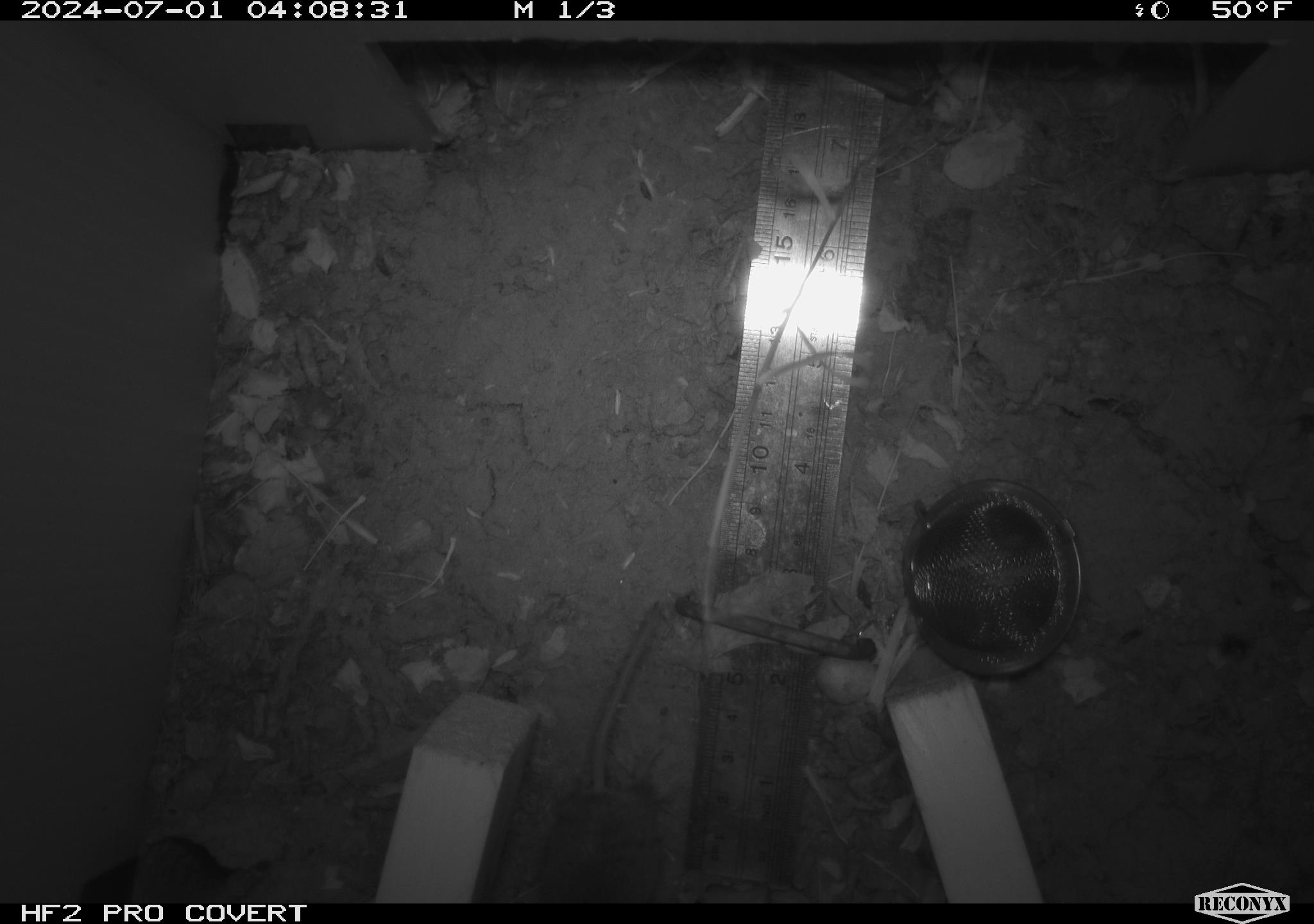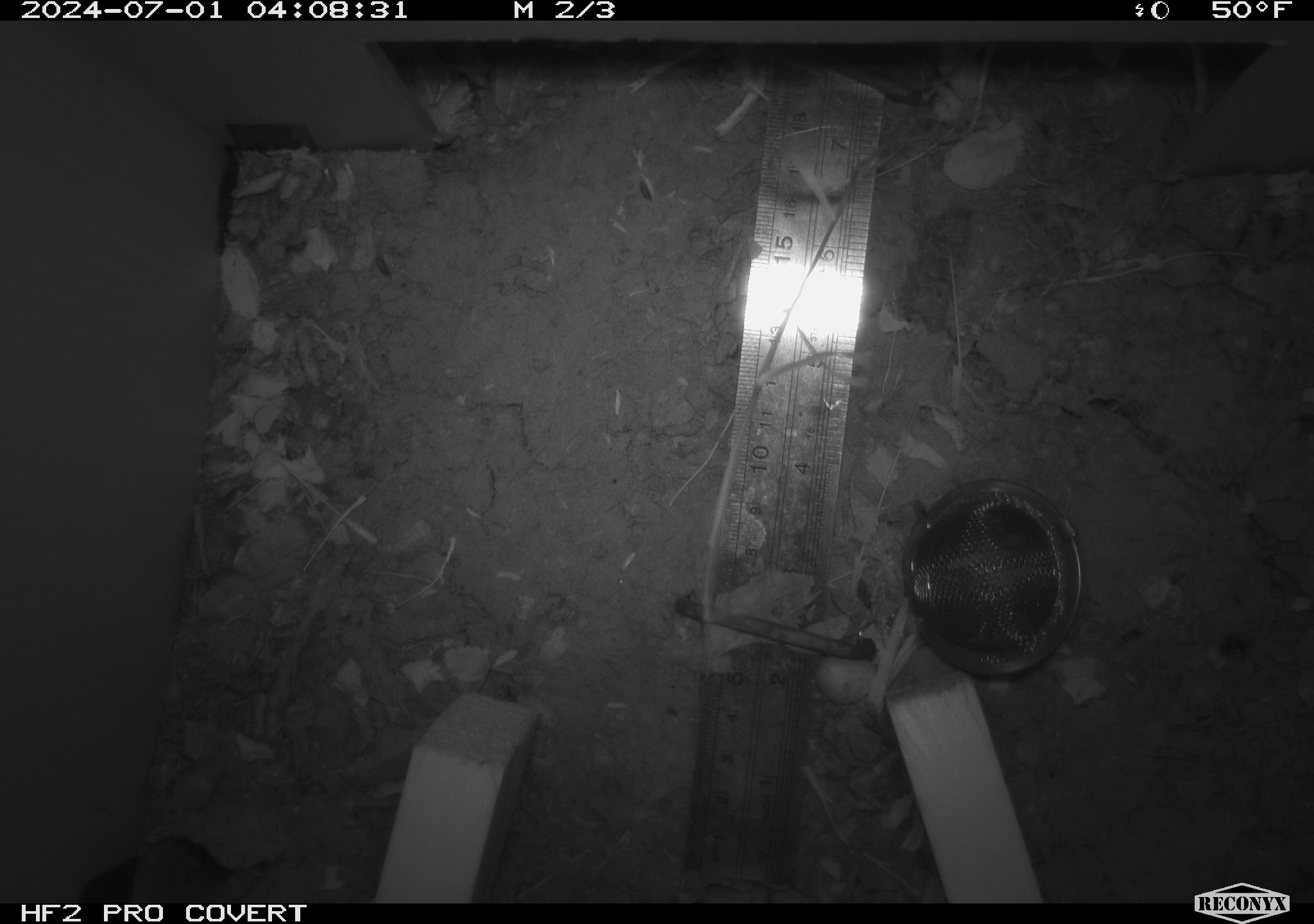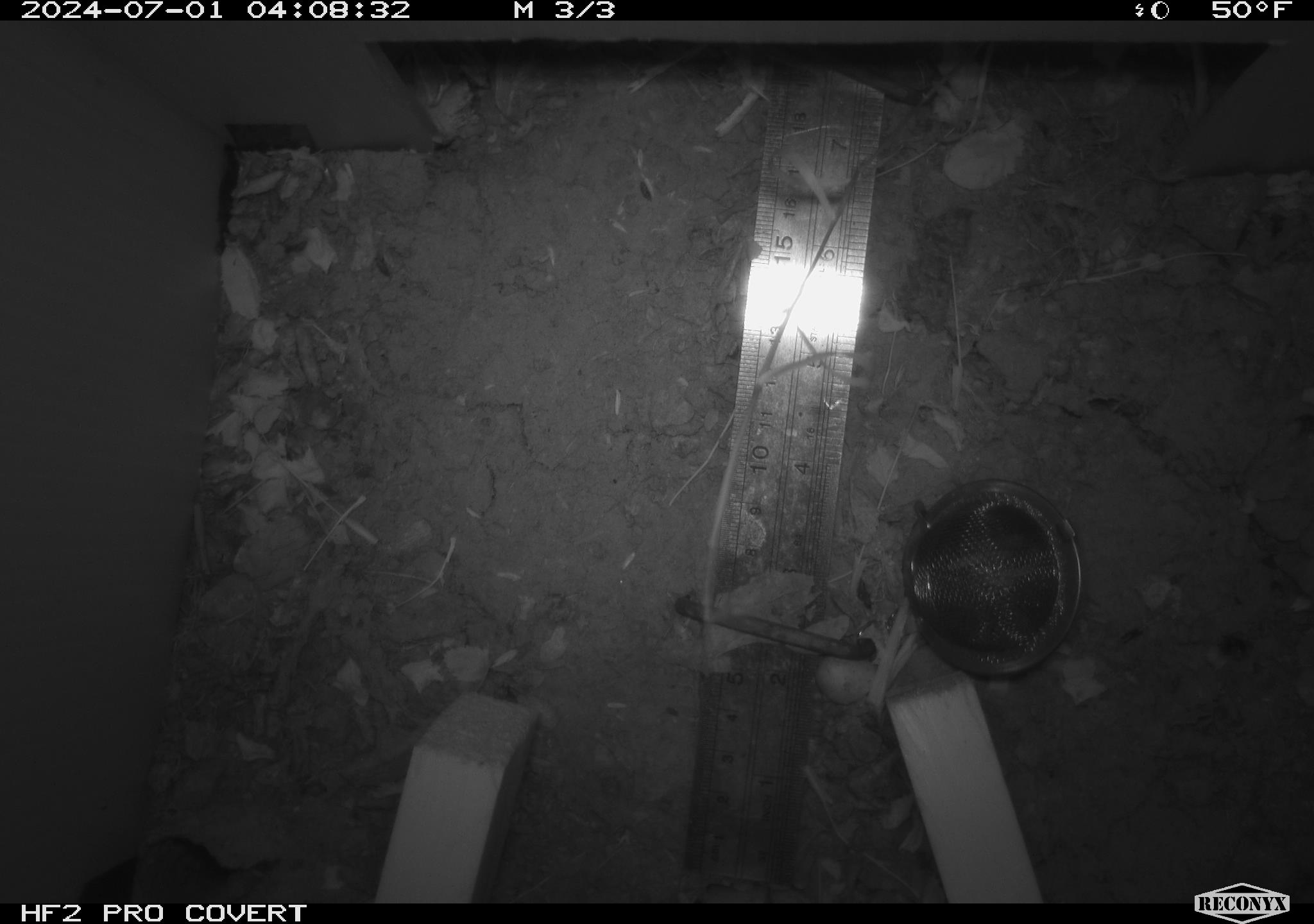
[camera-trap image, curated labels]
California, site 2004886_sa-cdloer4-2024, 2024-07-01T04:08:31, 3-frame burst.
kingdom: Animalia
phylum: Chordata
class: Mammalia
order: Rodentia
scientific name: Rodentia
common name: rodent